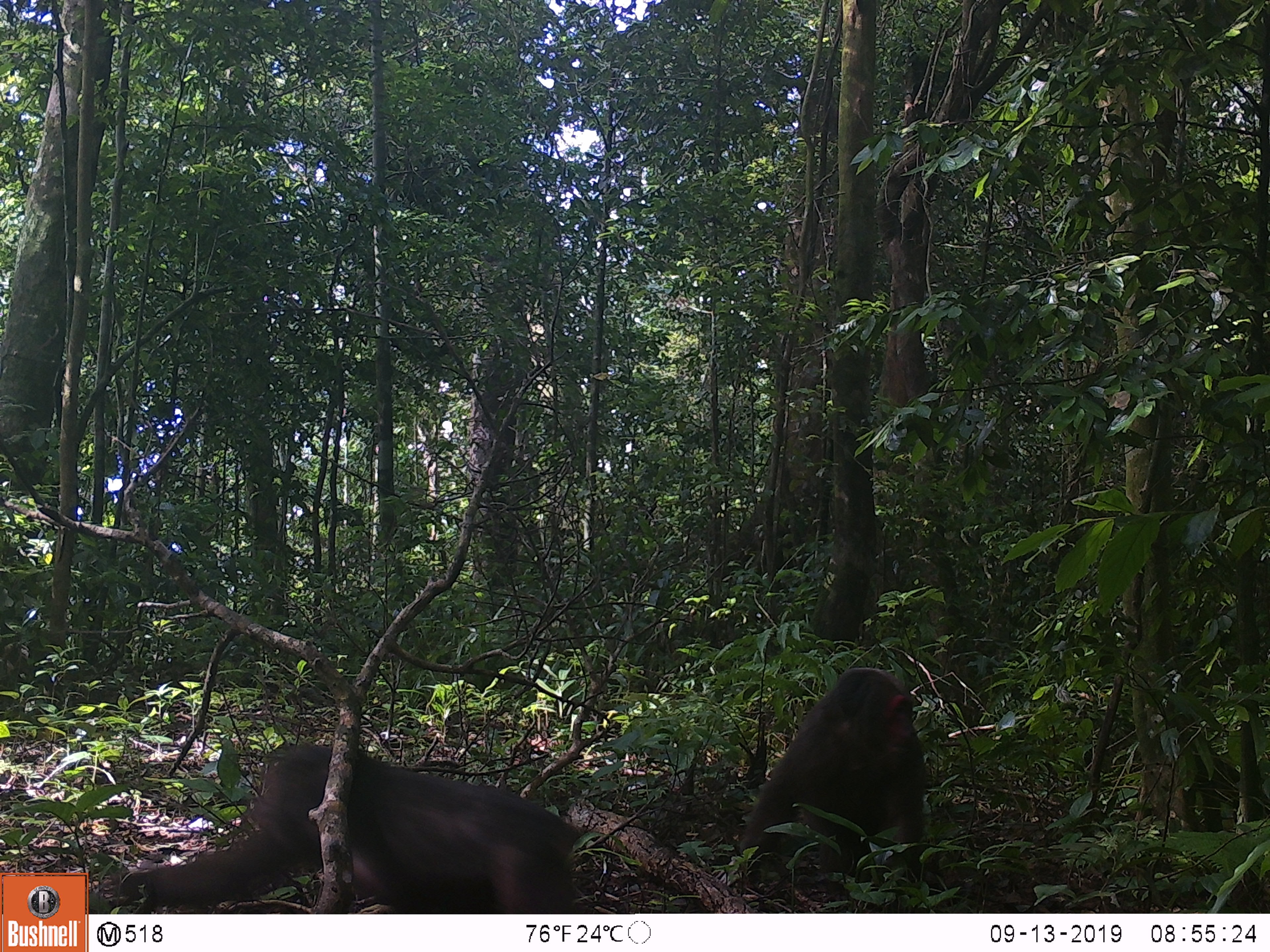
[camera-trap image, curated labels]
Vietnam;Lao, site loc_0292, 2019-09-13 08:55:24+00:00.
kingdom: Animalia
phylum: Chordata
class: Mammalia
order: Primates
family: Cercopithecidae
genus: Macaca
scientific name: Macaca arctoides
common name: stump-tailed macaque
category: stump tailed macaque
Stump tailed macaque (stump-tailed macaque) (Macaca arctoides). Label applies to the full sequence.